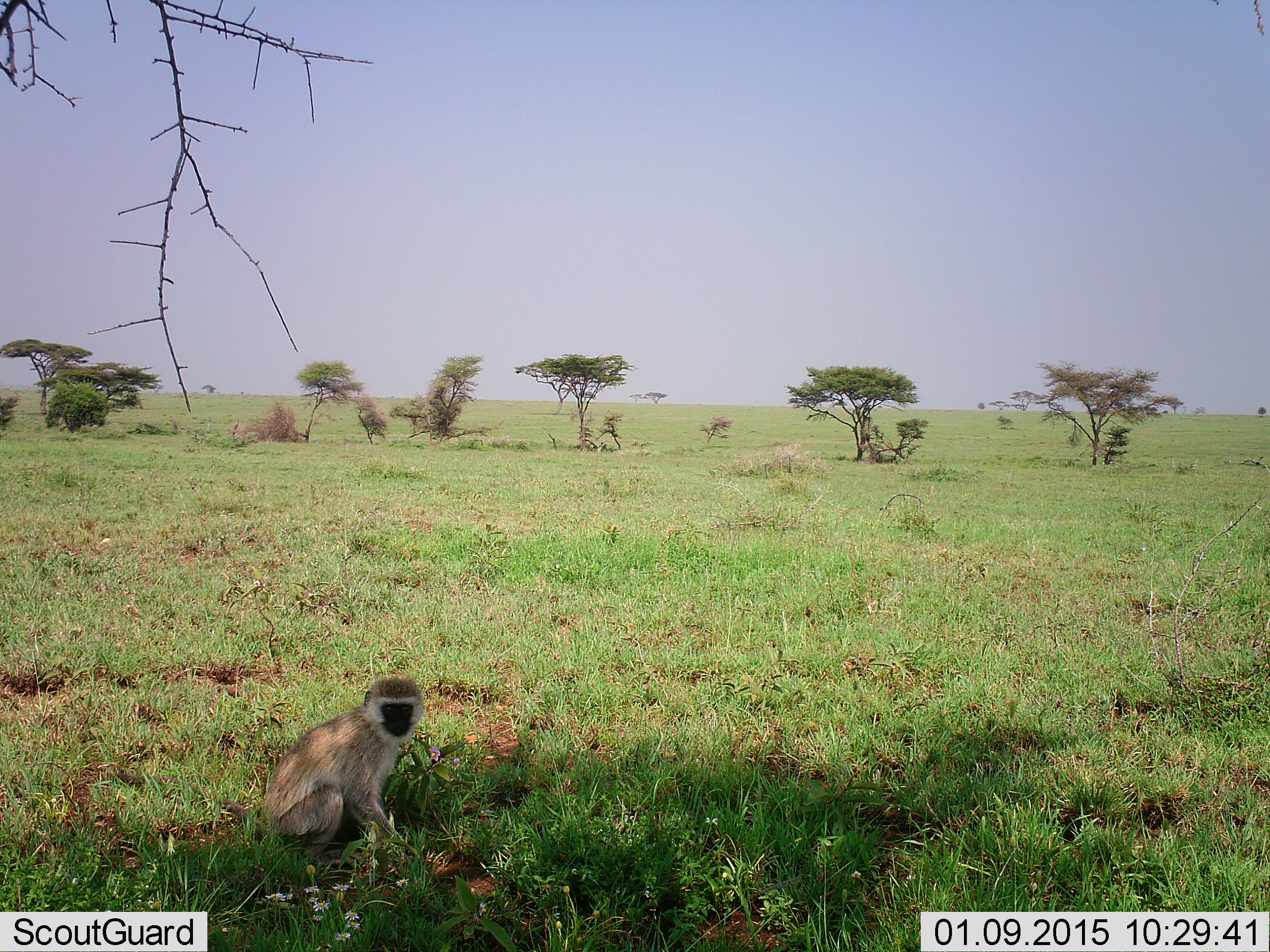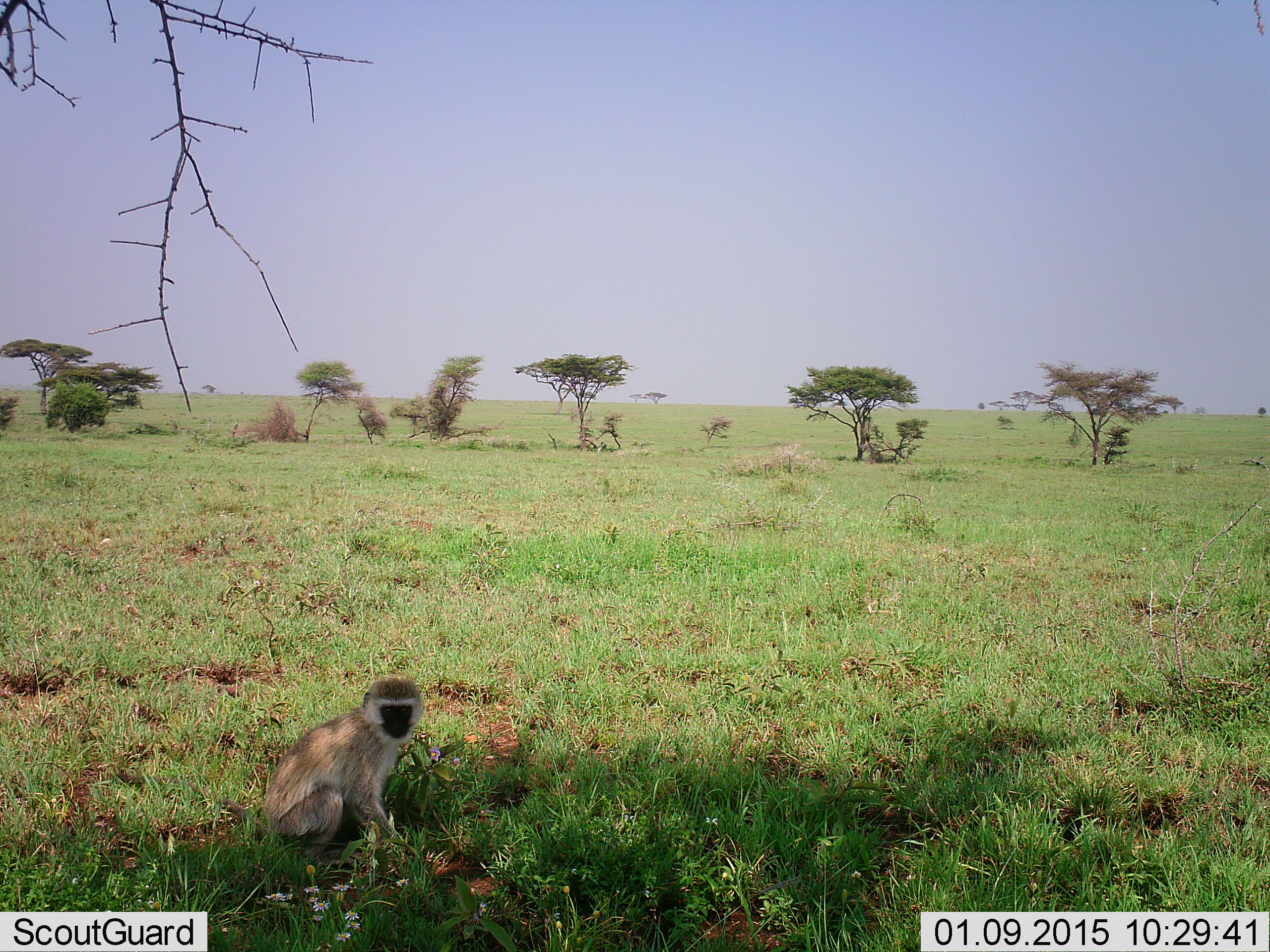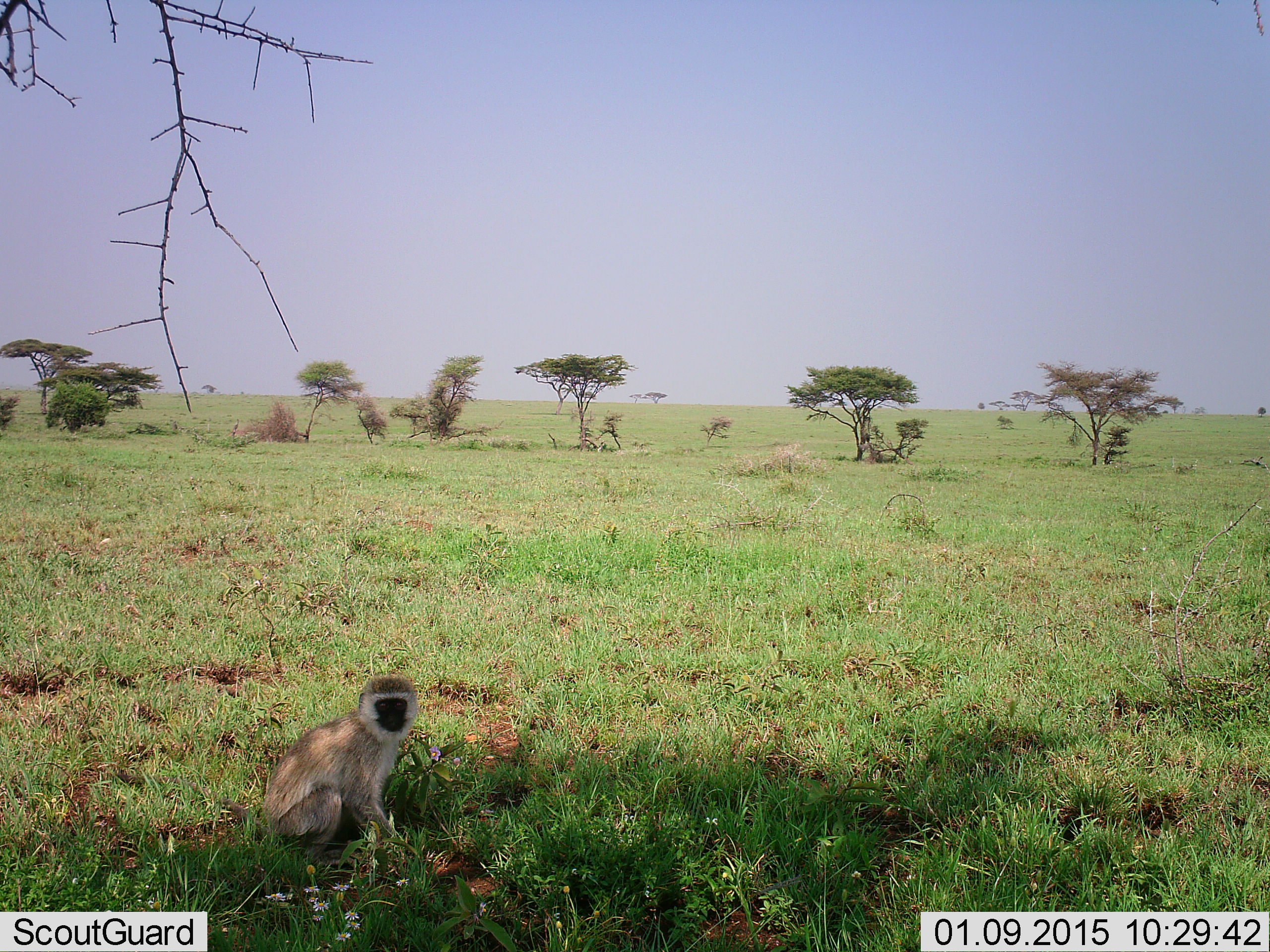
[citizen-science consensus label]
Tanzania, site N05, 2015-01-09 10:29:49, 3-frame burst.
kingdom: Animalia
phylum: Chordata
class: Mammalia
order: Primates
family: Cercopithecidae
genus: Chlorocebus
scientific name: Chlorocebus pygerythrus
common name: vervet monkey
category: monkeyvervet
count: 1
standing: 20%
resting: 70%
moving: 0%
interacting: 0%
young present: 0%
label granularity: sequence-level